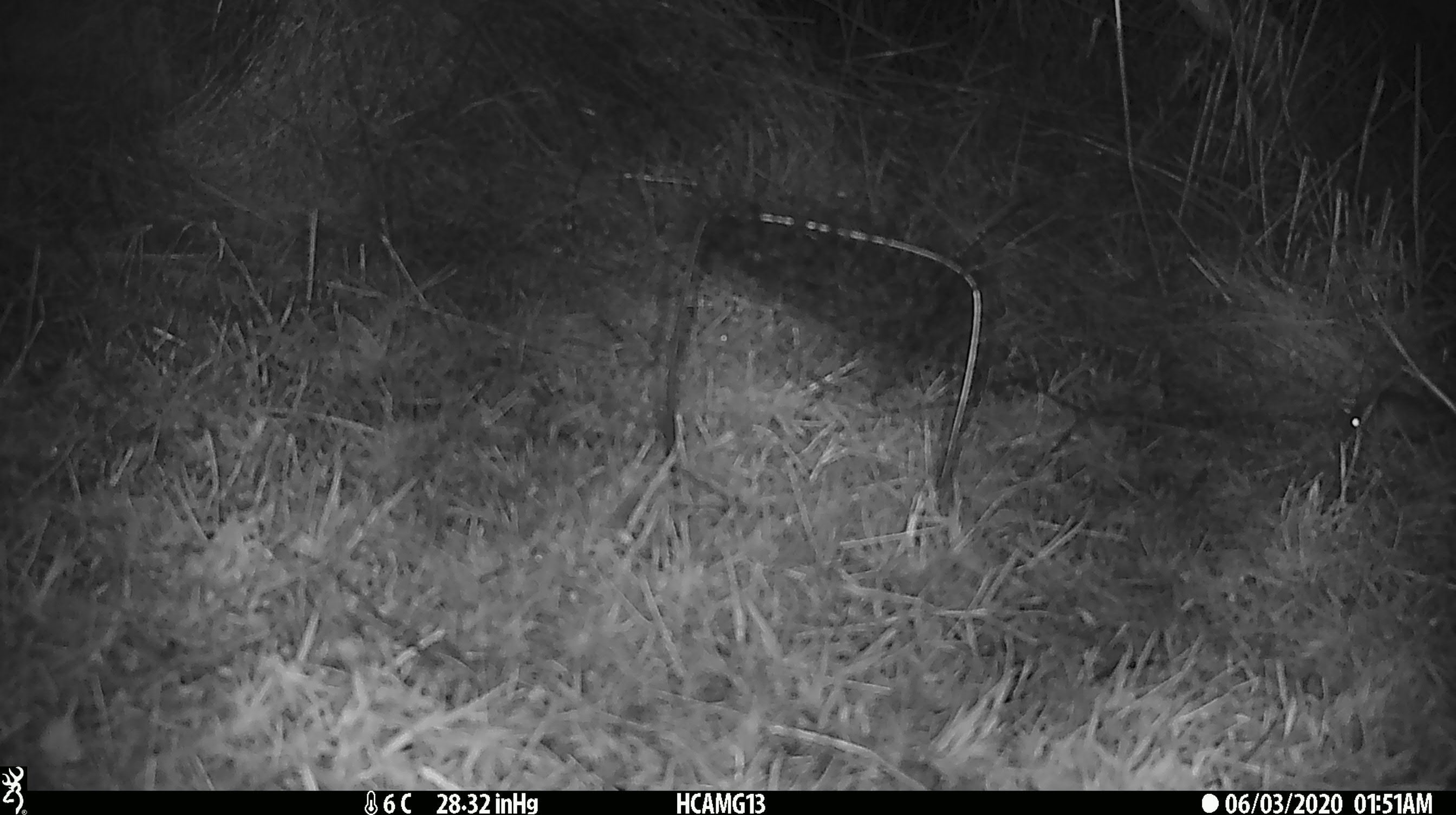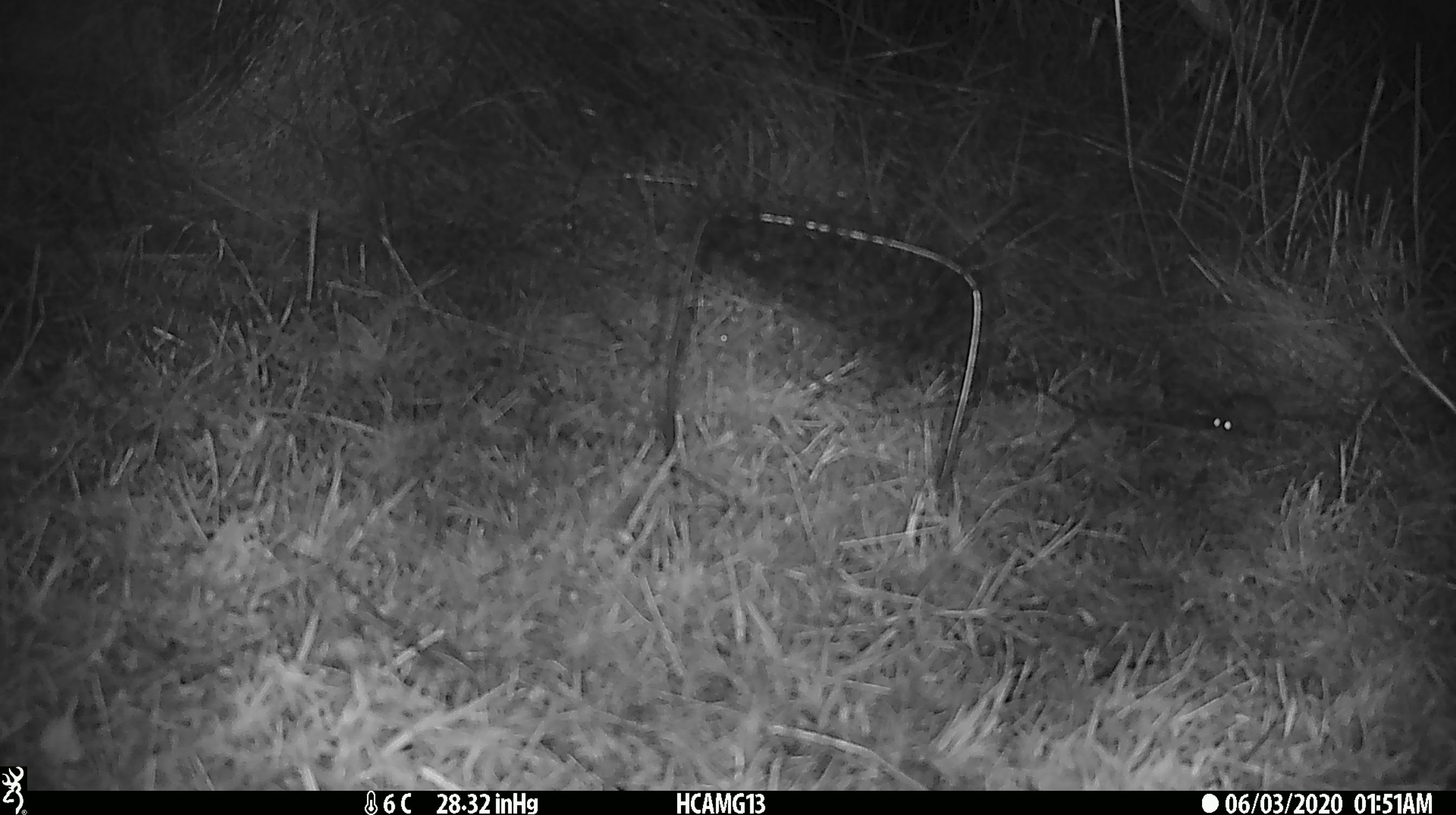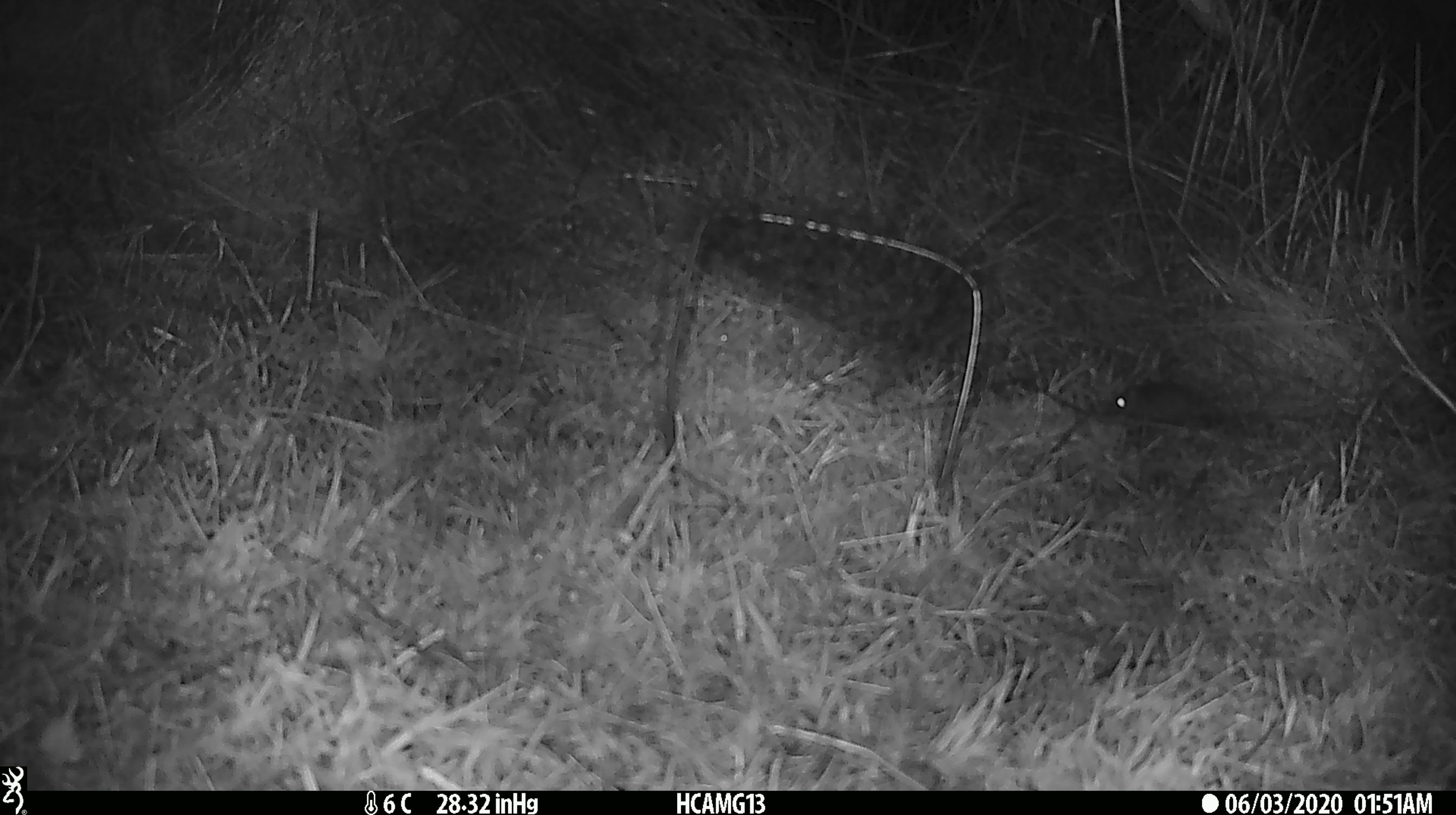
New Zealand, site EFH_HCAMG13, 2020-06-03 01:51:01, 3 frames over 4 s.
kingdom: Animalia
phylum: Chordata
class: Mammalia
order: Rodentia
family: Muridae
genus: Mus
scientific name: Mus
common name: mouse